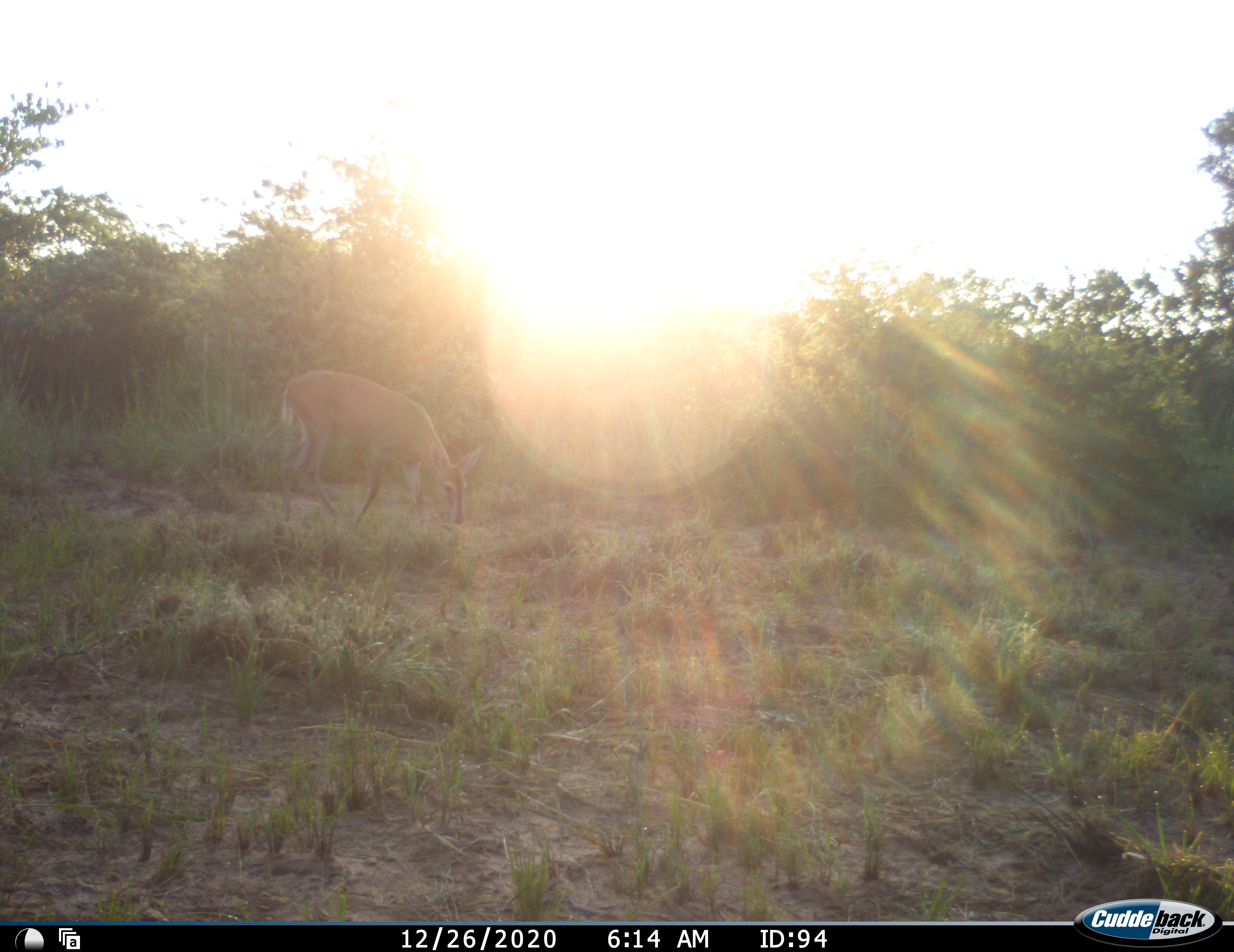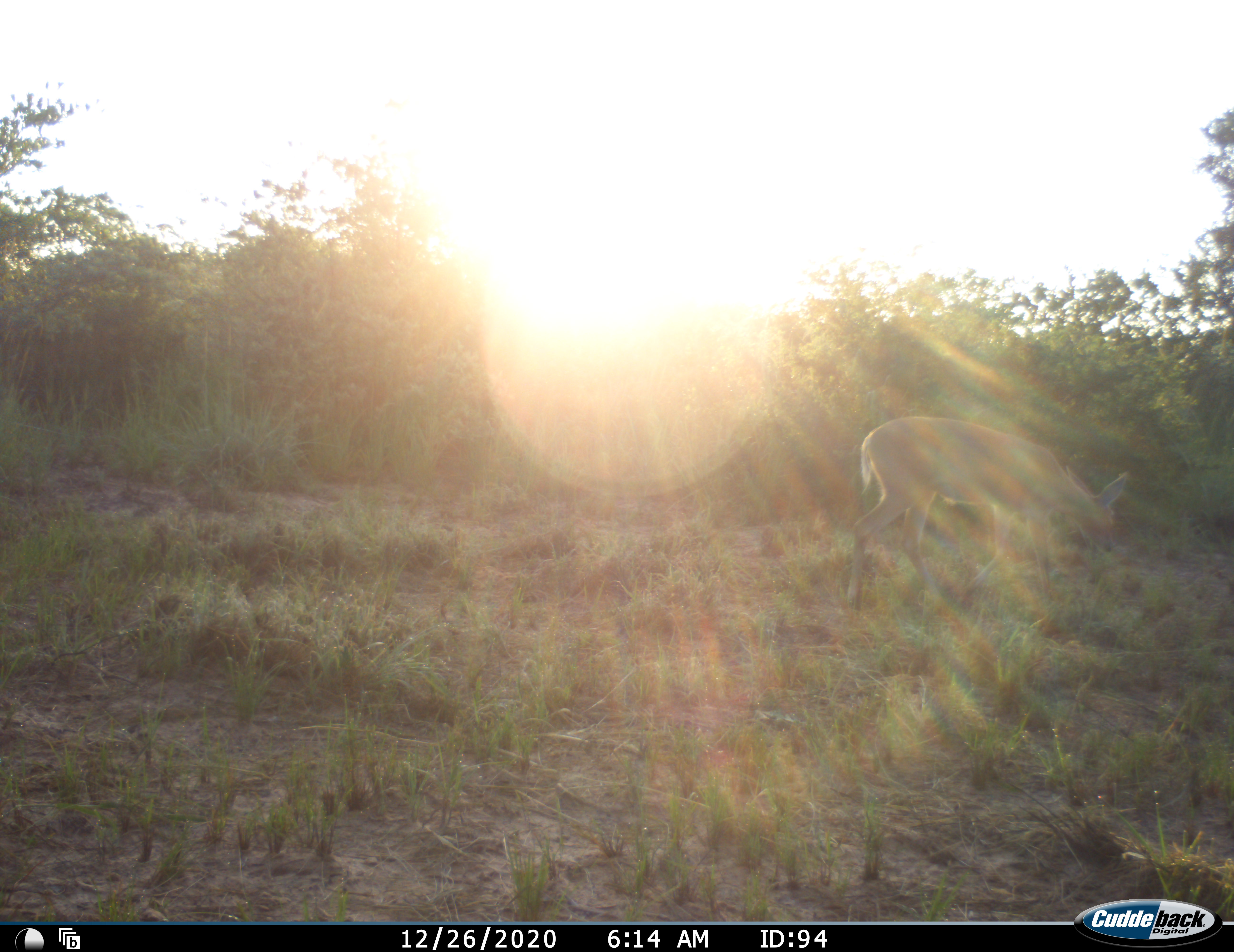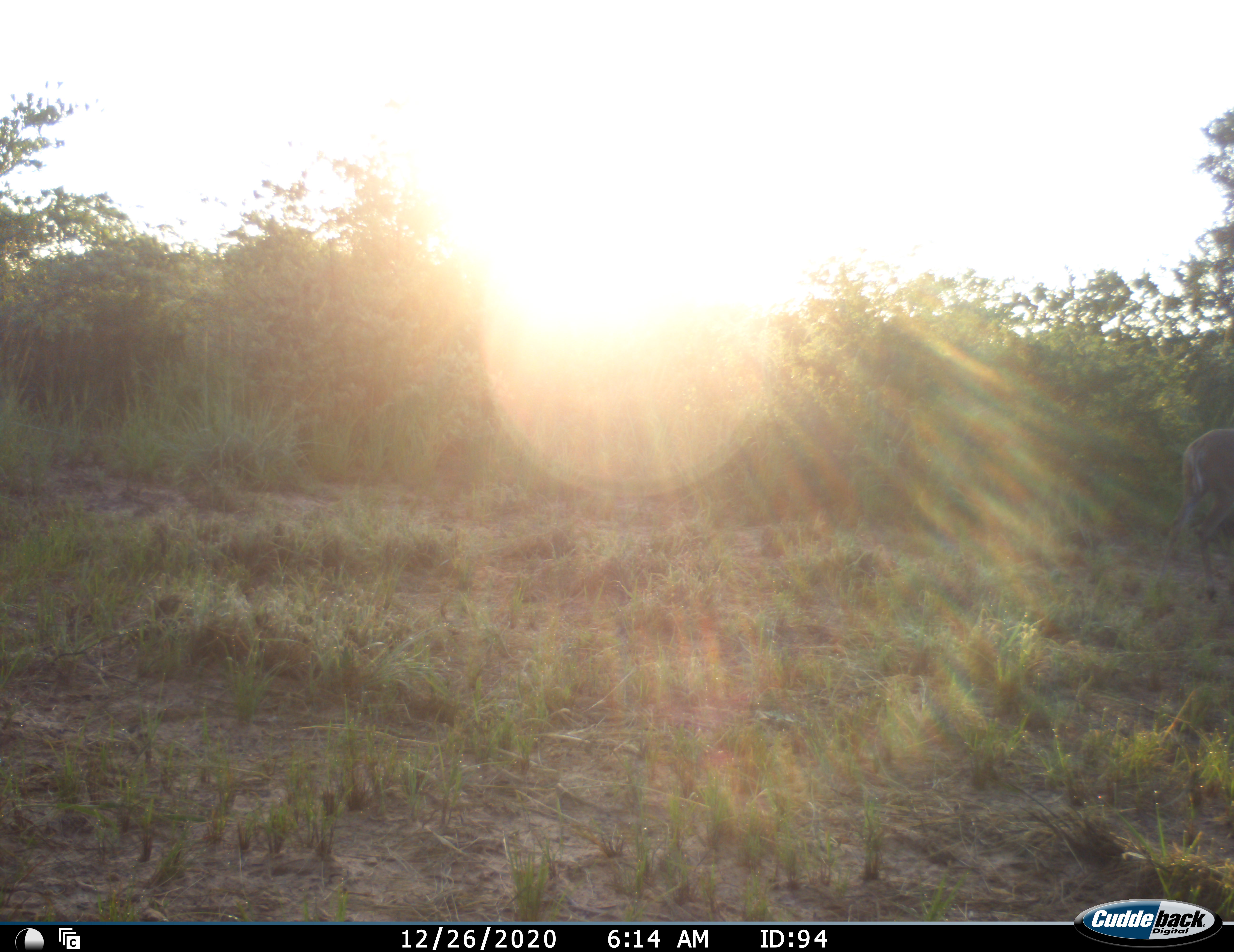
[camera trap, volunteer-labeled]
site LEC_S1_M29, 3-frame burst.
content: unidentified animal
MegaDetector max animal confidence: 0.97